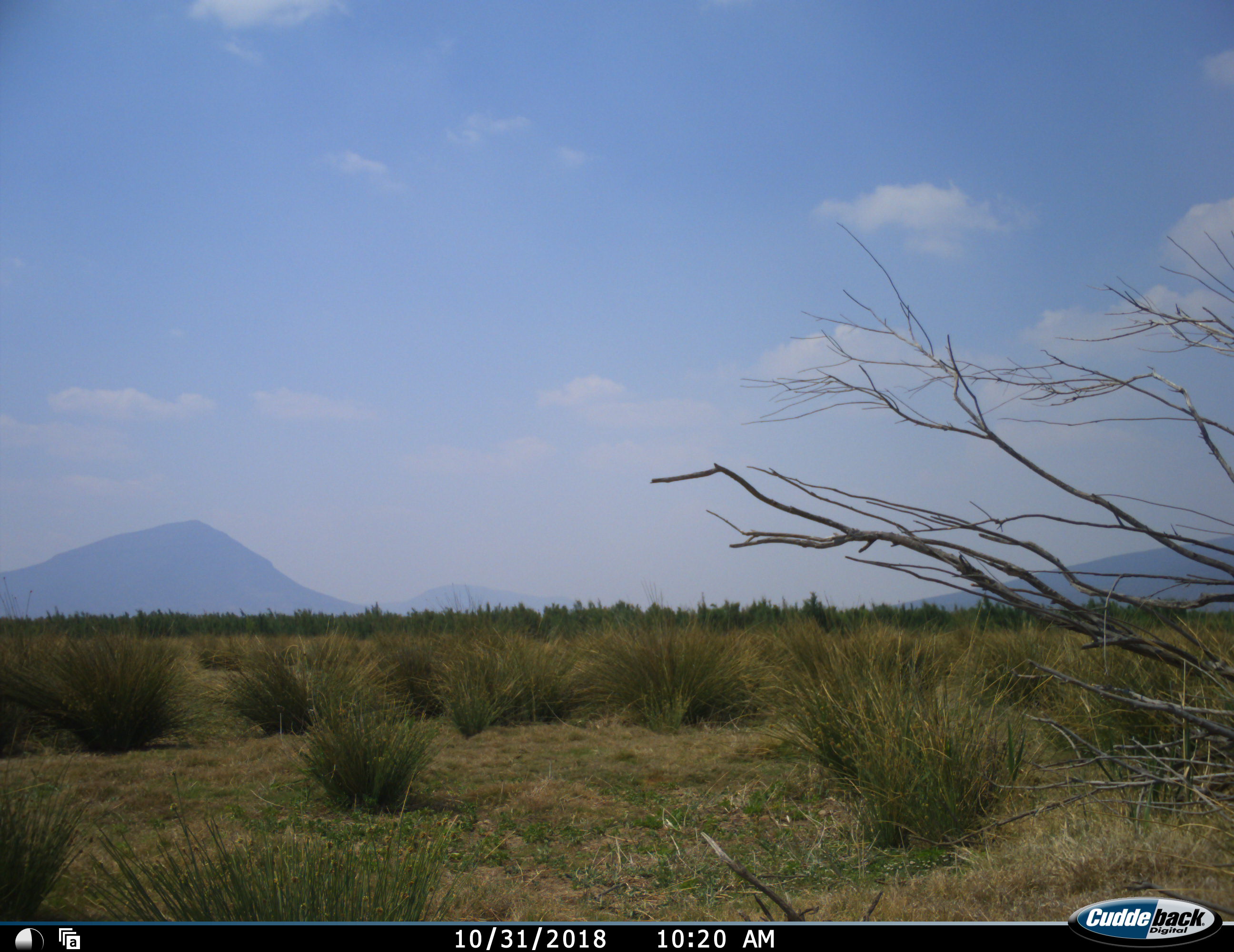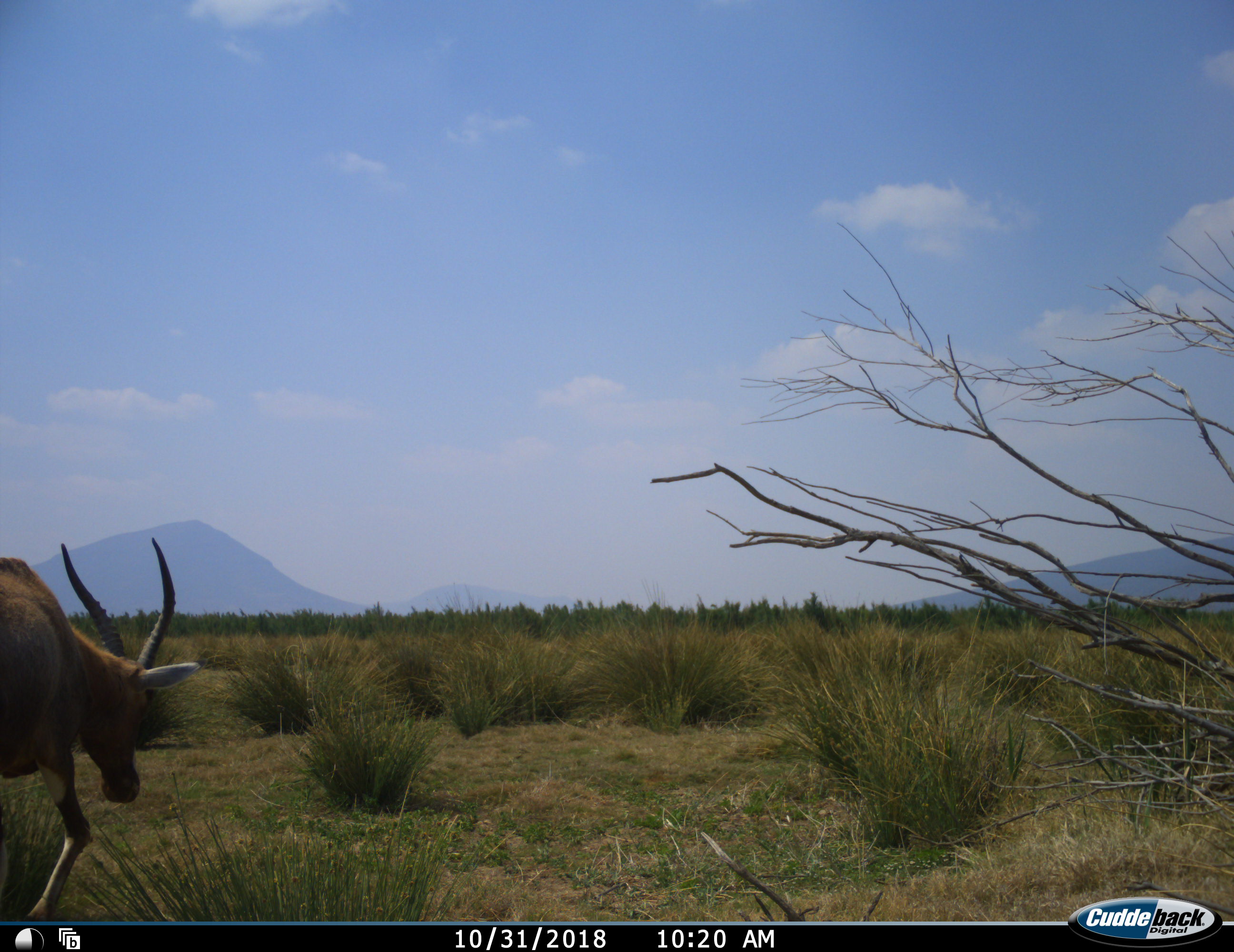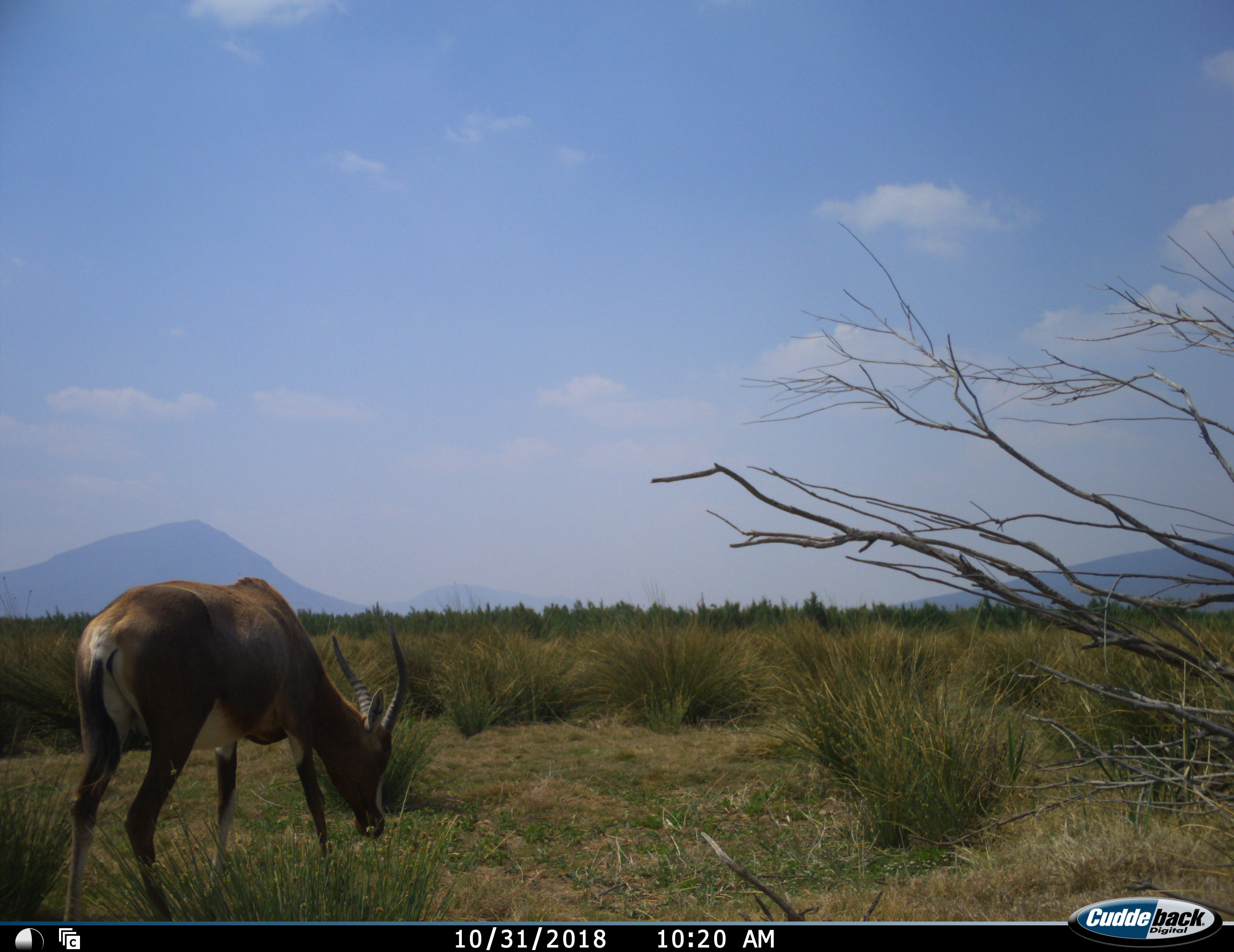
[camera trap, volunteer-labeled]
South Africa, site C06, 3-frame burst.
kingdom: Animalia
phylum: Chordata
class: Mammalia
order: Artiodactyla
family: Bovidae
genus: Damaliscus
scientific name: Damaliscus pygargus phillipsi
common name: blesbok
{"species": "blesbok (Damaliscus pygargus phillipsi)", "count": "1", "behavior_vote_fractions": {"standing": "12%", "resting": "0%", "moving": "62%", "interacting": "0%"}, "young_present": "0%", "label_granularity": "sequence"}